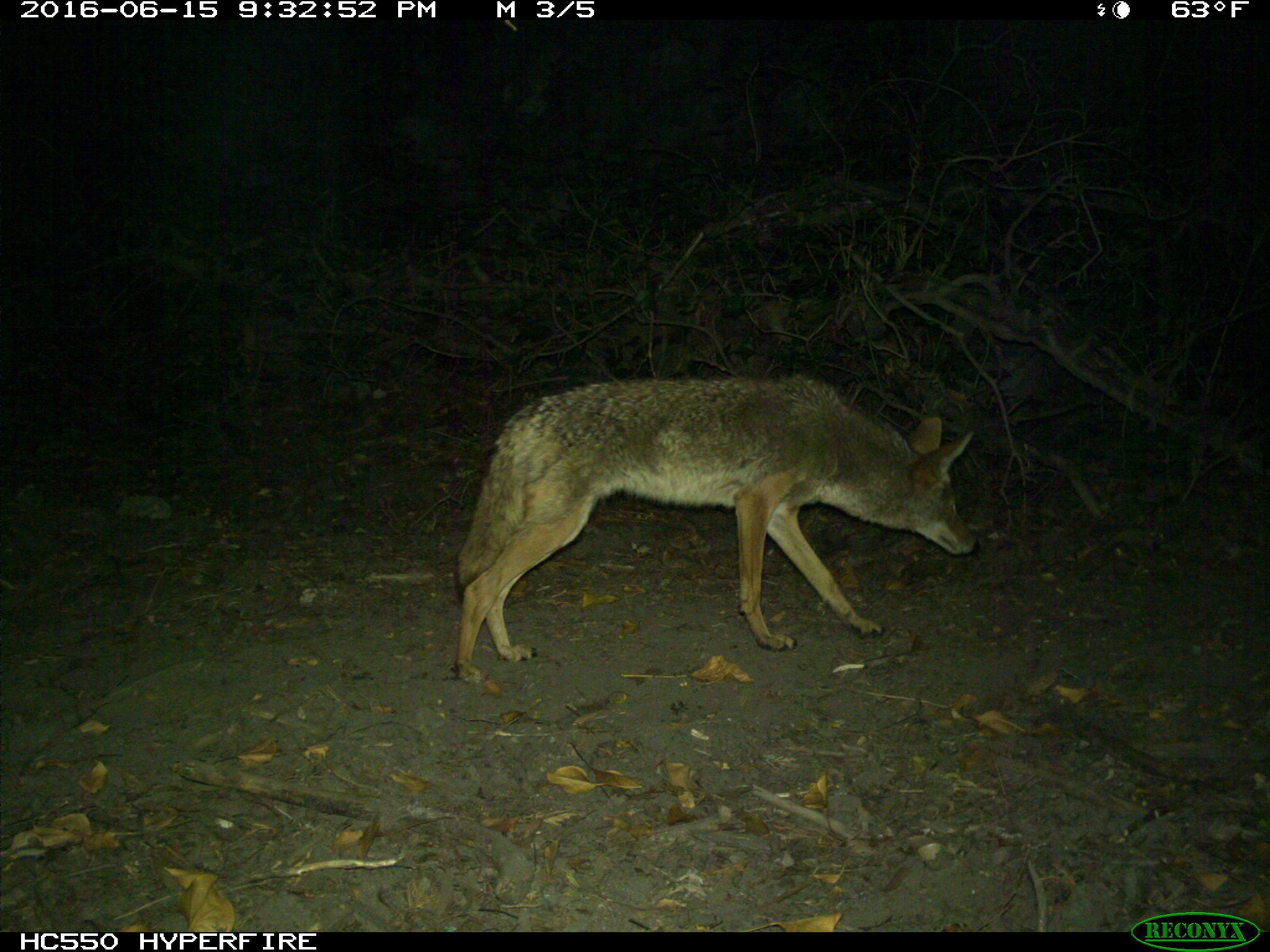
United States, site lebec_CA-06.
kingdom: Animalia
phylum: Chordata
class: Mammalia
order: Carnivora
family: Canidae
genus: Canis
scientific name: Canis latrans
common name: coyote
Canis latrans (coyote).